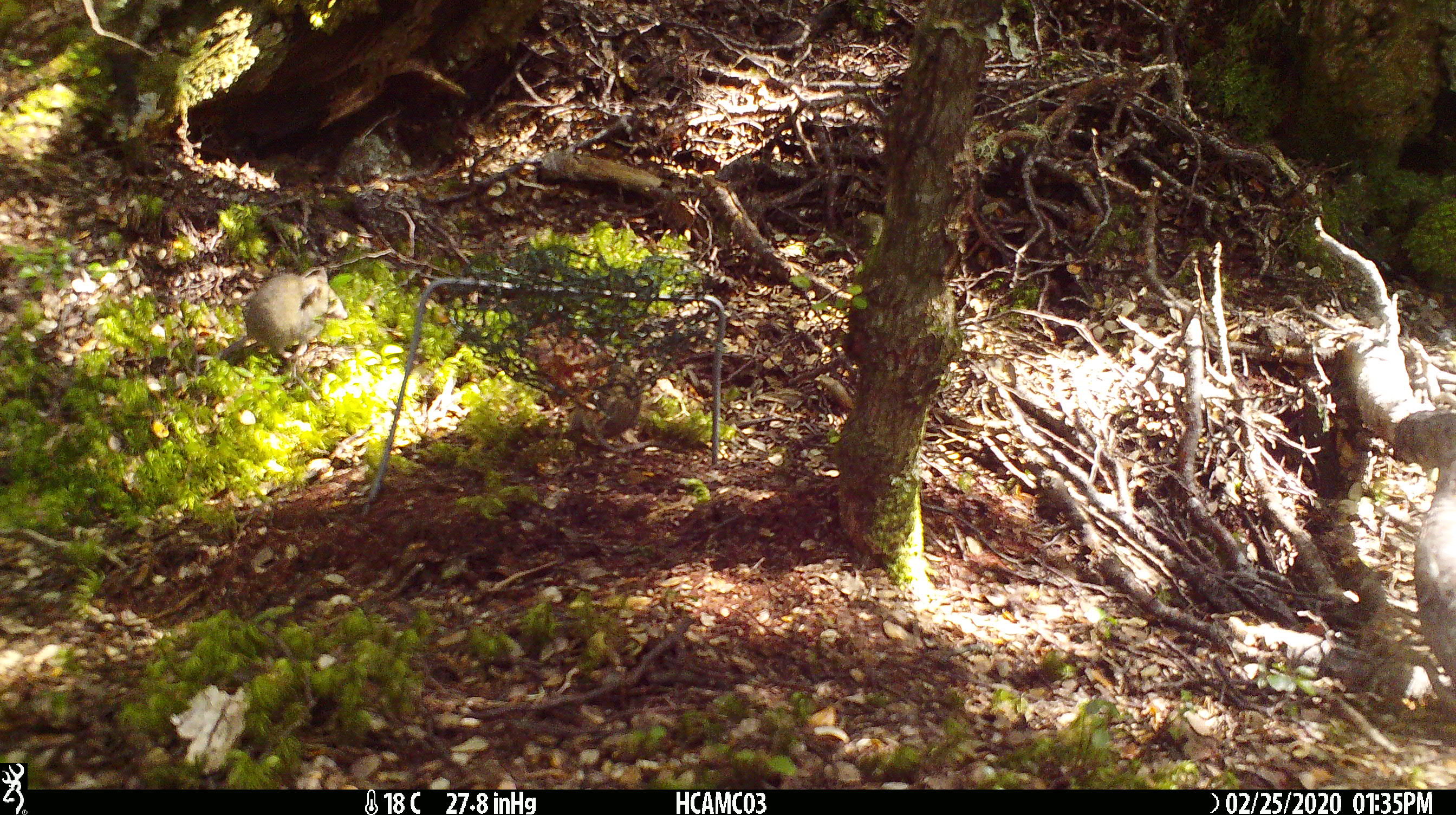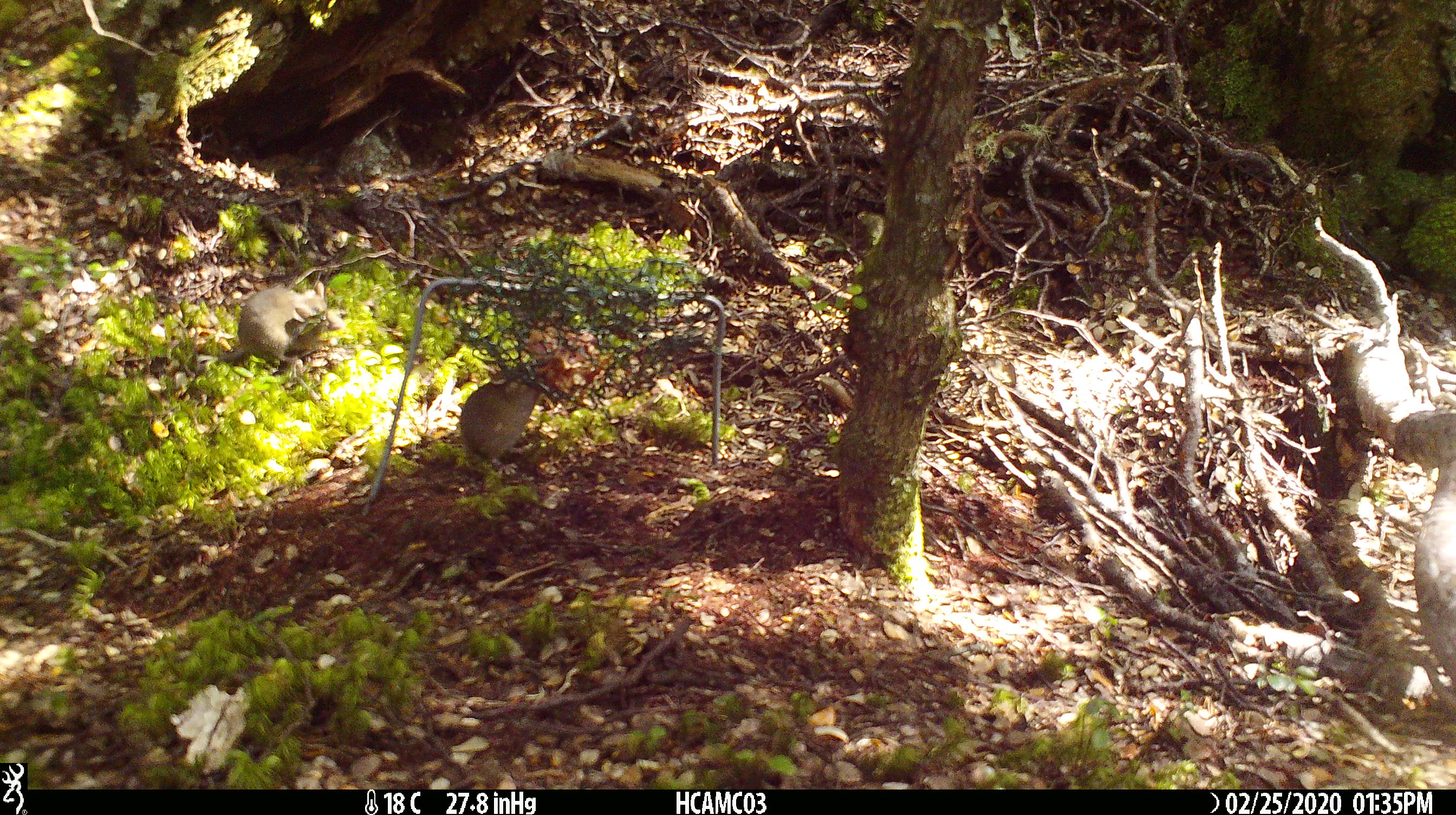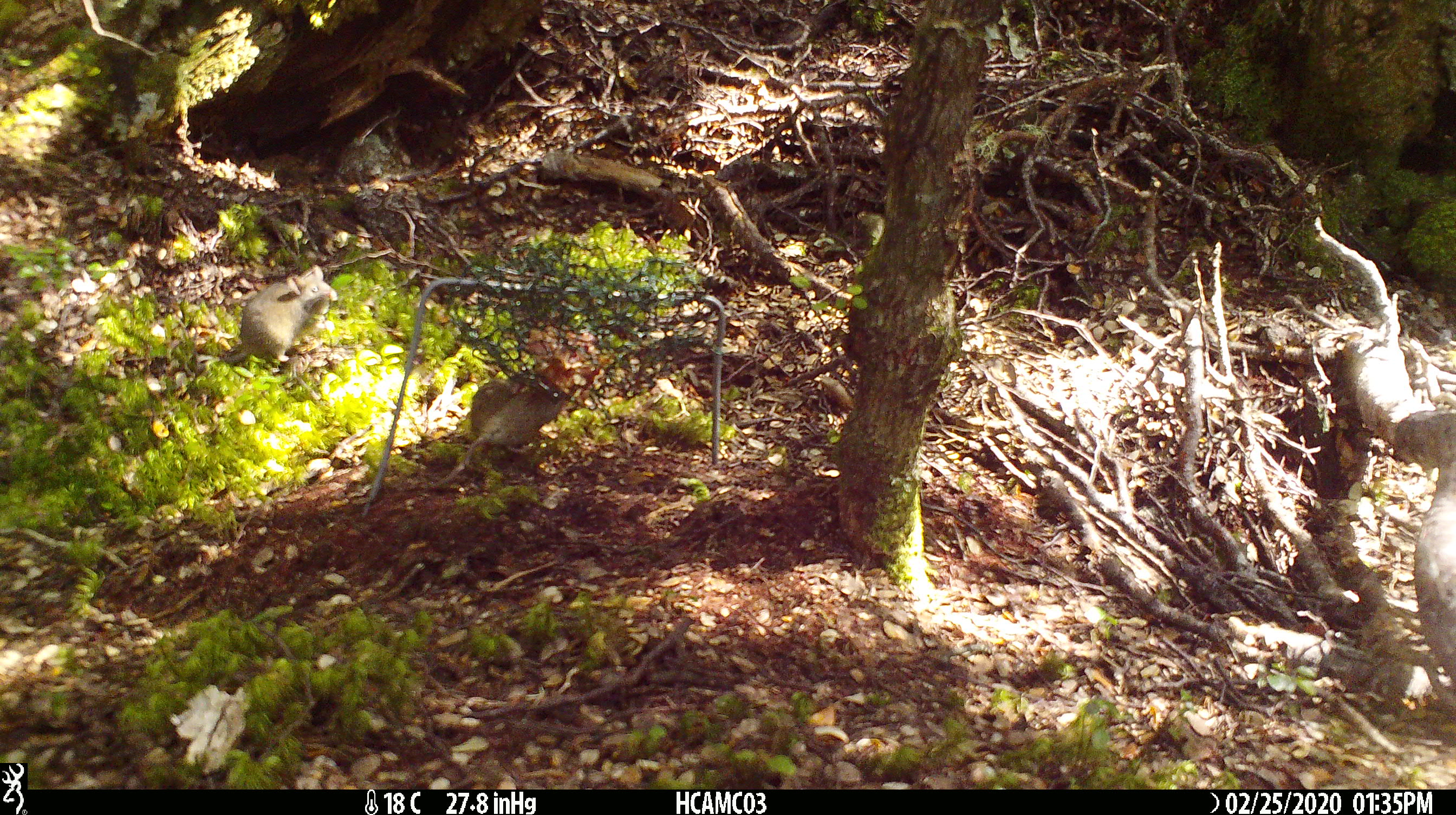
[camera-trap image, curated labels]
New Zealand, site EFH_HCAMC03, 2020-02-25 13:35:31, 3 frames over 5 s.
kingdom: Animalia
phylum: Chordata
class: Mammalia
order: Rodentia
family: Muridae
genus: Mus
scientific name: Mus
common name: mouse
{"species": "mouse (Mus)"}